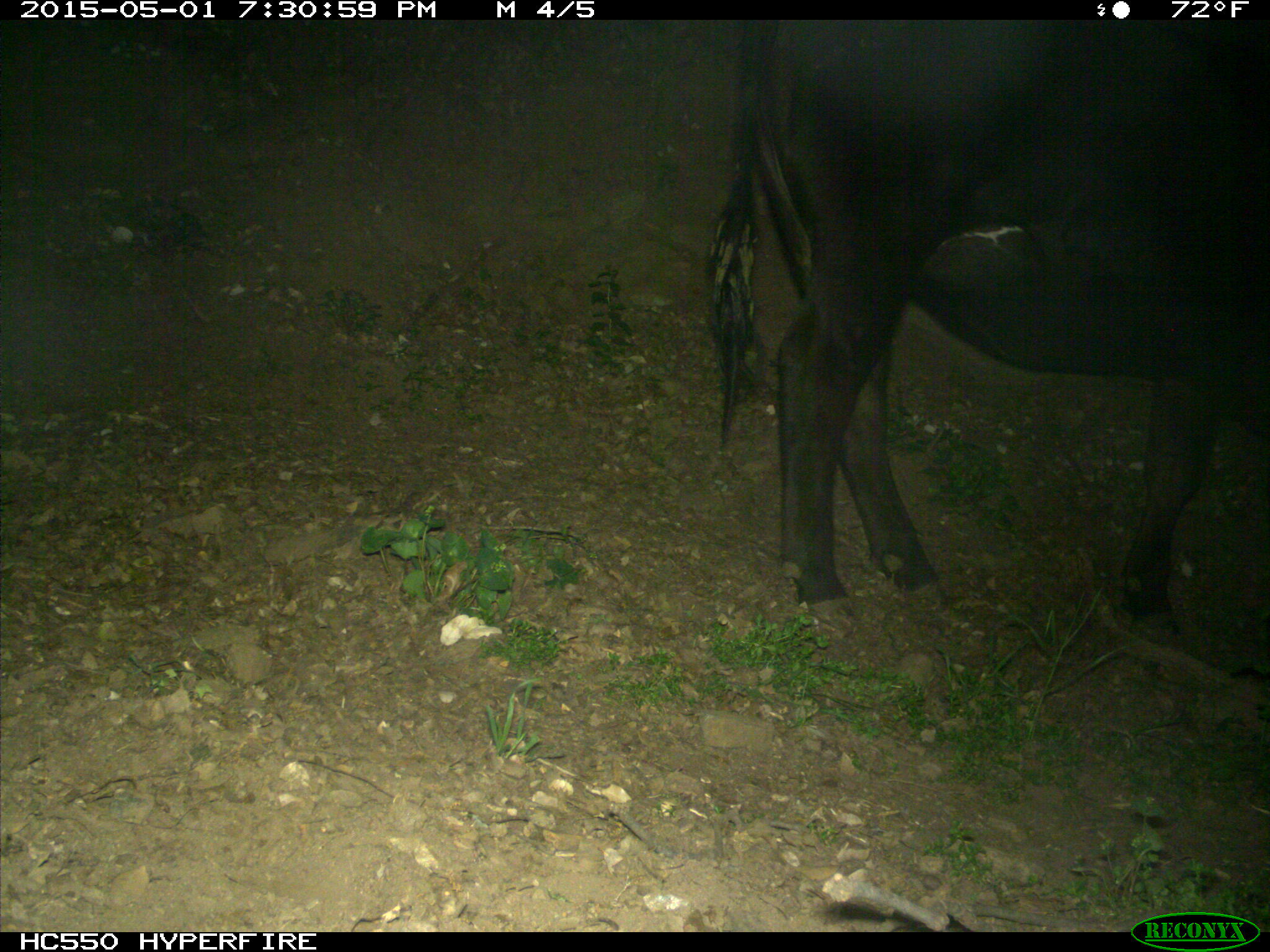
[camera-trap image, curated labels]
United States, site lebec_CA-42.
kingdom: Animalia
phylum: Chordata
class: Mammalia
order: Artiodactyla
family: Bovidae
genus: Bos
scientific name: Bos taurus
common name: domestic cow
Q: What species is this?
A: Bos taurus (domestic cow).